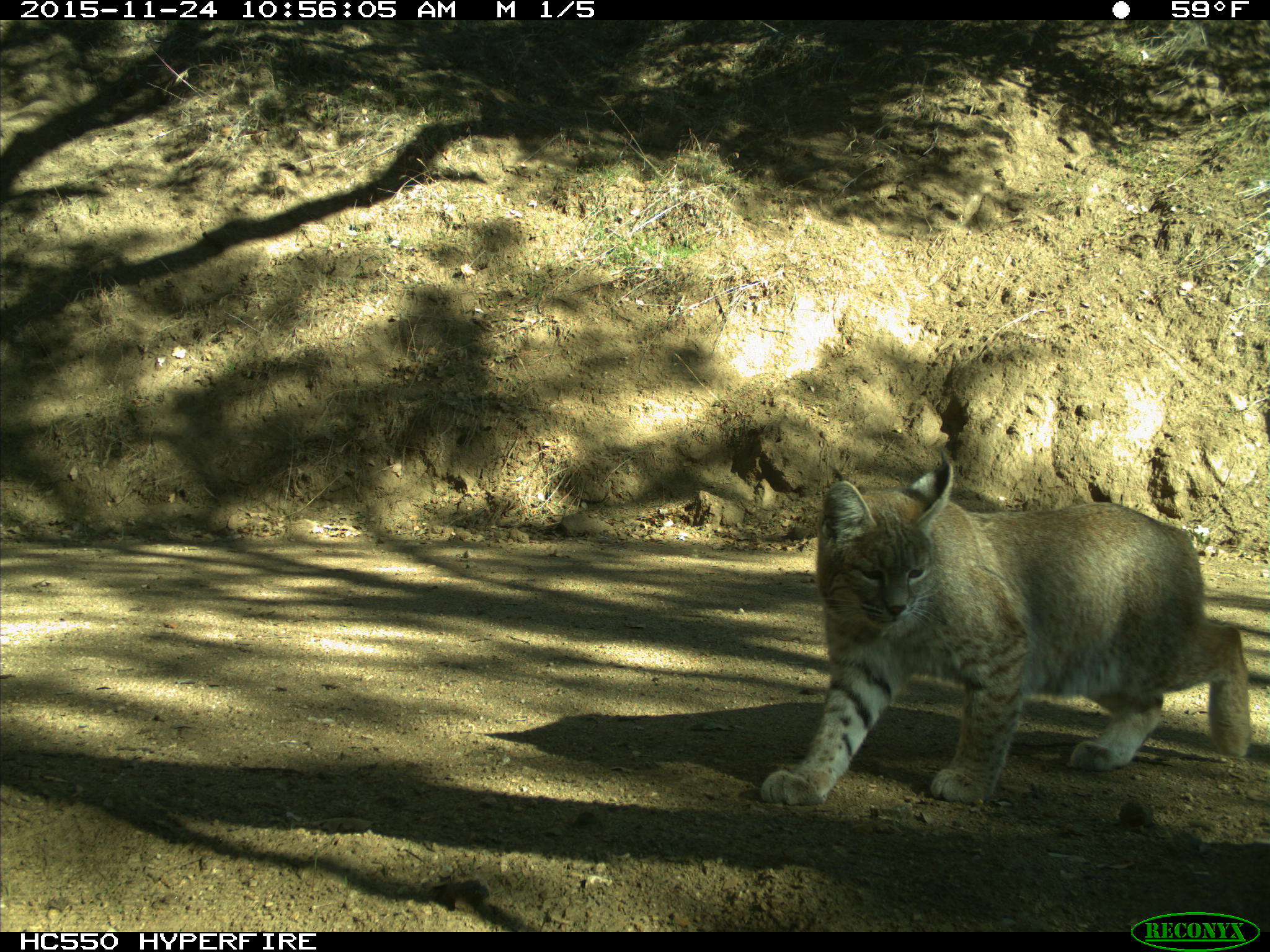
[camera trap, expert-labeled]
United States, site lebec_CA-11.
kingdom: Animalia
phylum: Chordata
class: Mammalia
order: Carnivora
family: Felidae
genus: Lynx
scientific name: Lynx rufus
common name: bobcat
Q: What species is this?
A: Lynx rufus (bobcat).